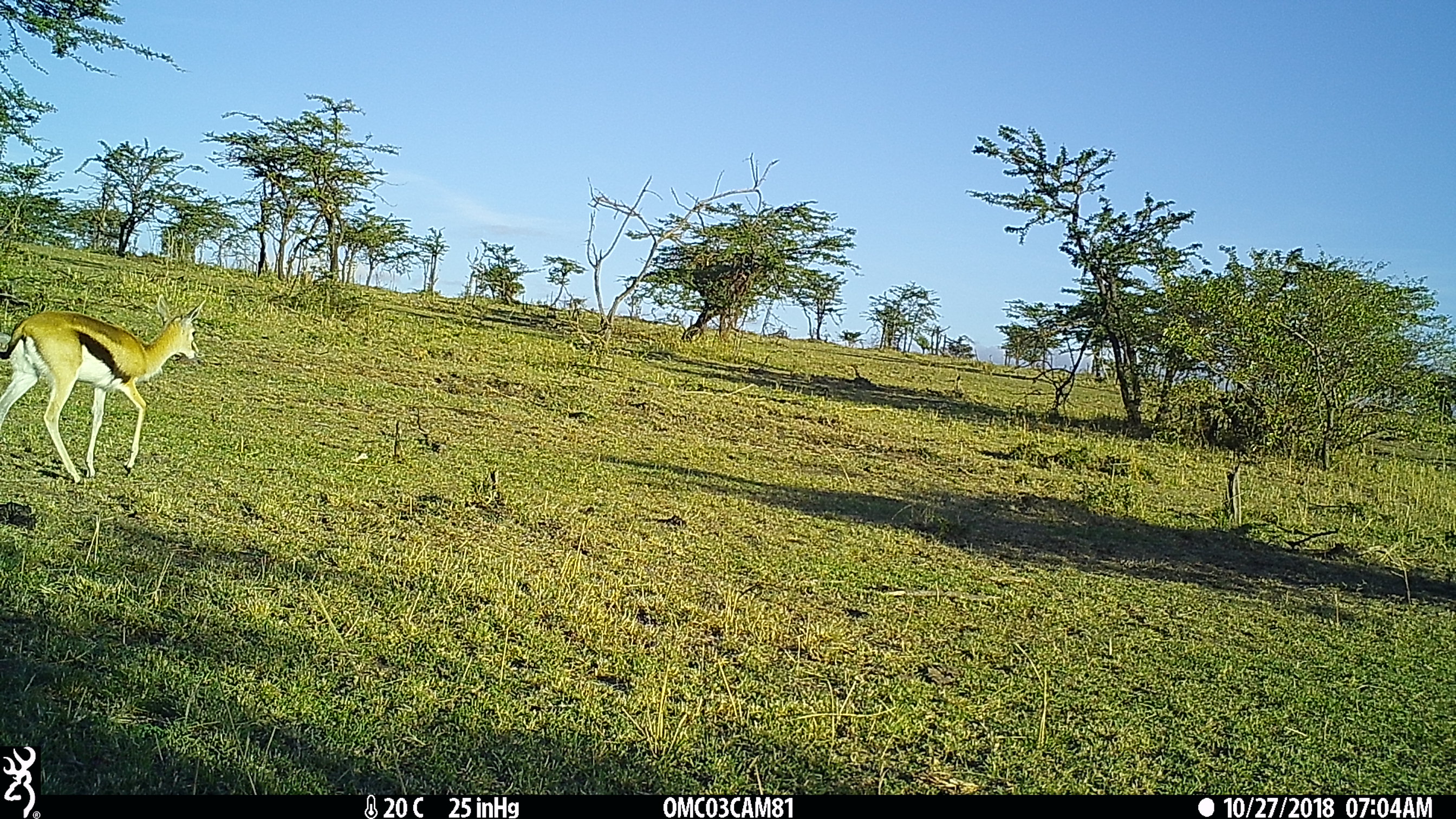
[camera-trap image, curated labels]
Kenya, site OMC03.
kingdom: Animalia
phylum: Chordata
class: Mammalia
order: Artiodactyla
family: Bovidae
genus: Eudorcas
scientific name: Eudorcas thomsonii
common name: thomon's gazelle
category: gazelle thomsons